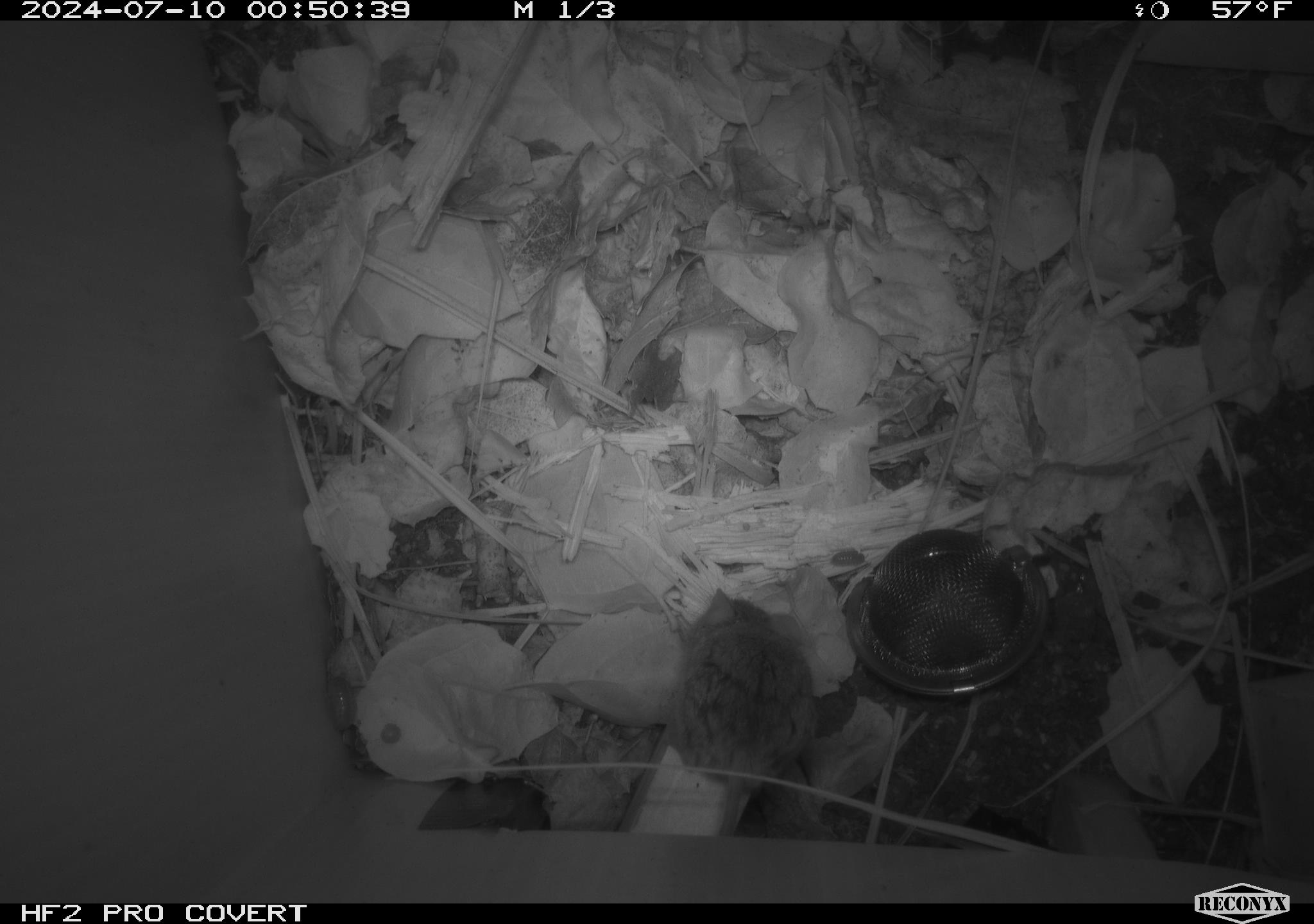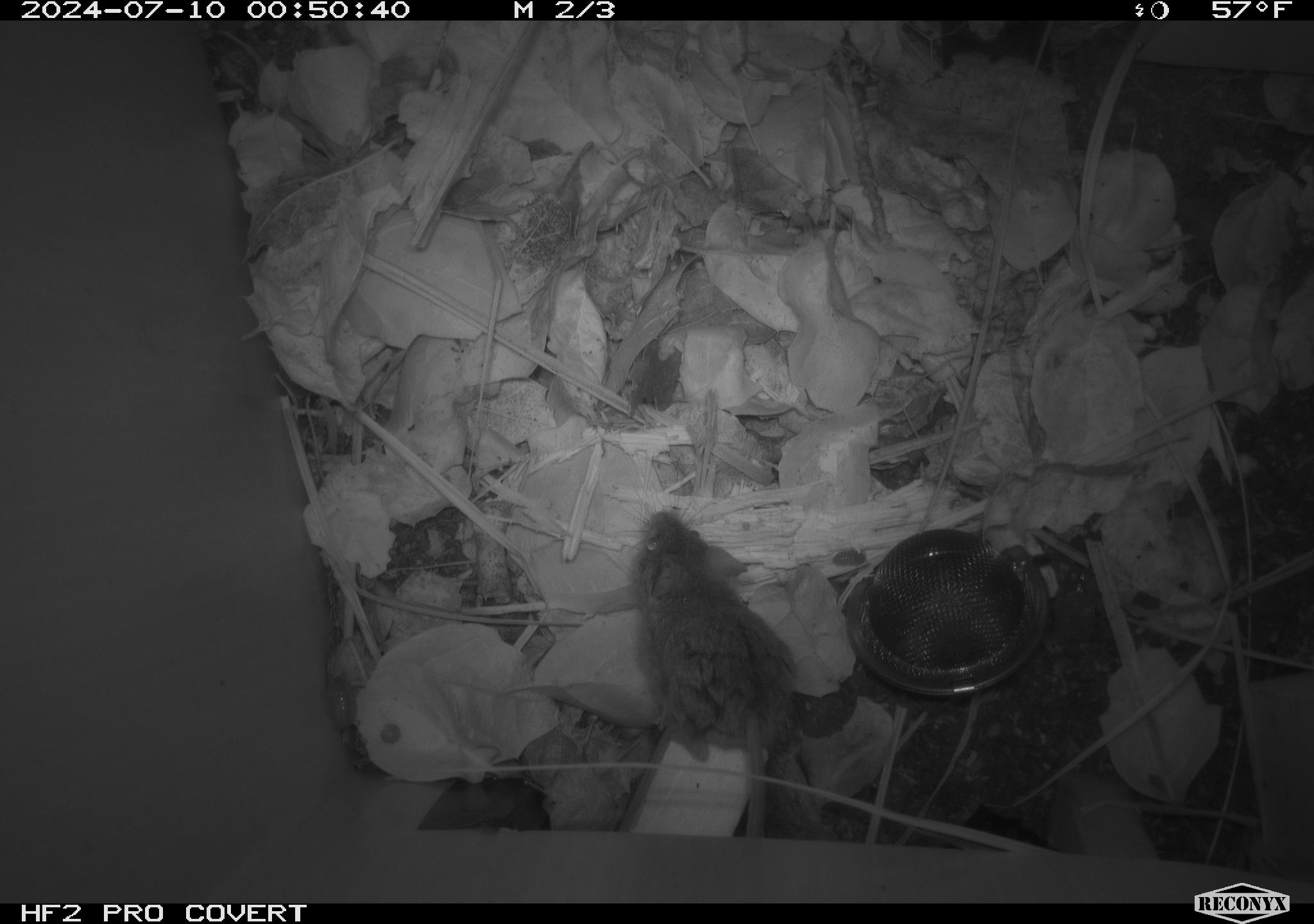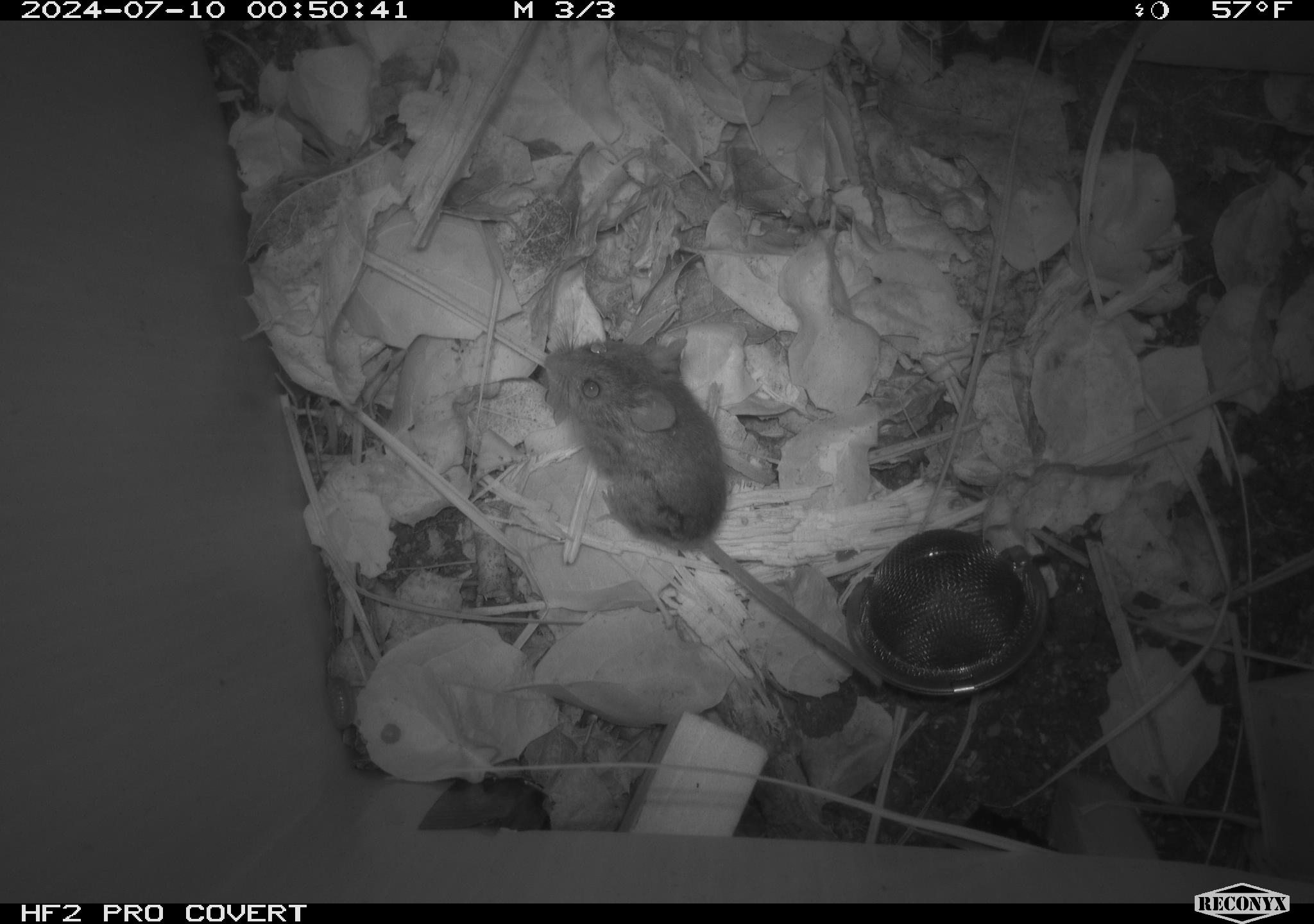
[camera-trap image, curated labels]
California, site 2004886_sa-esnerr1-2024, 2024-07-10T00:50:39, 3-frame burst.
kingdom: Animalia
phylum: Chordata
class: Mammalia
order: Rodentia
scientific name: Rodentia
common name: rodent